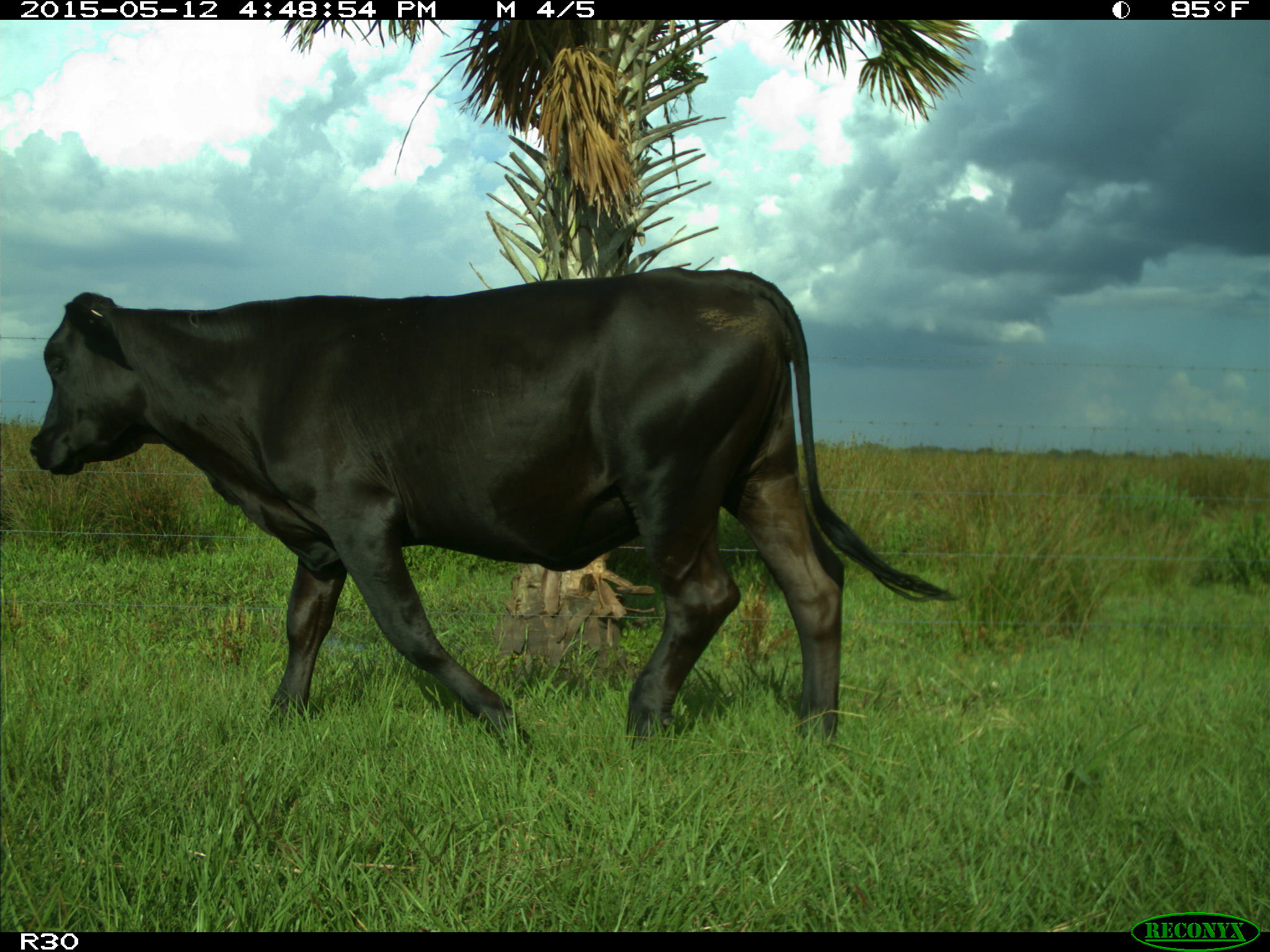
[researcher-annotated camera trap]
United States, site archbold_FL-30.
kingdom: Animalia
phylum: Chordata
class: Mammalia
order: Artiodactyla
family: Bovidae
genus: Bos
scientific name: Bos taurus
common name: domestic cow